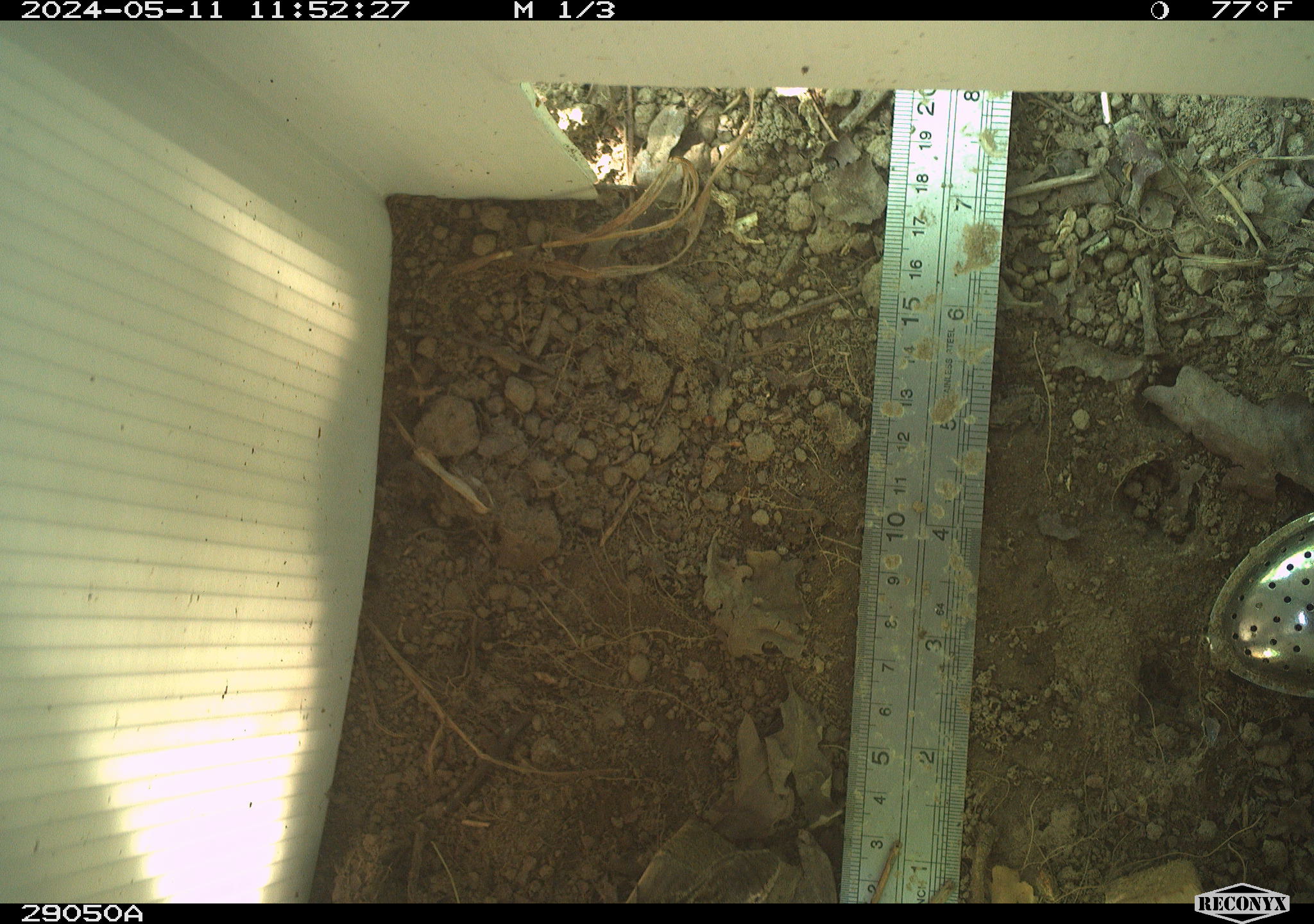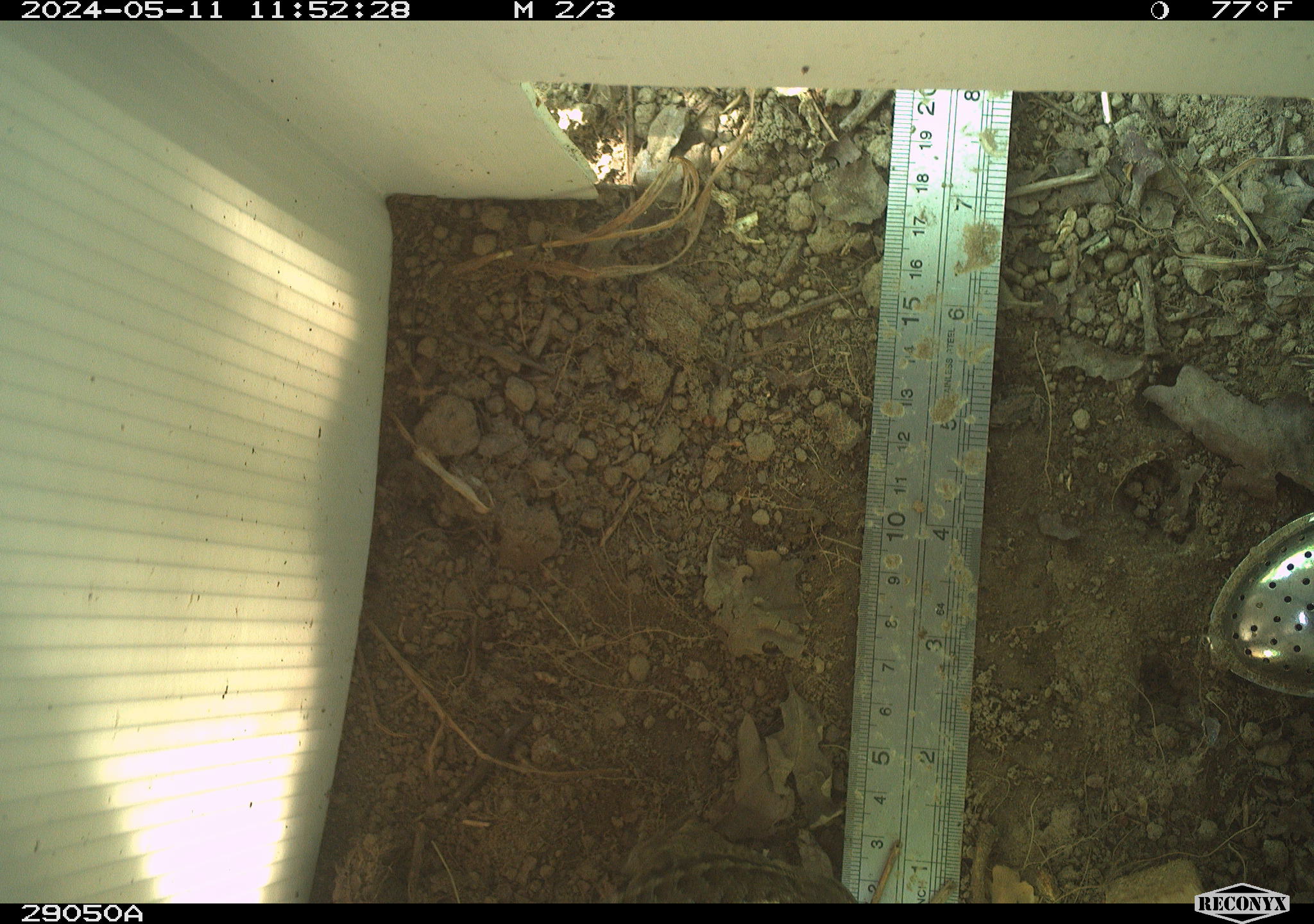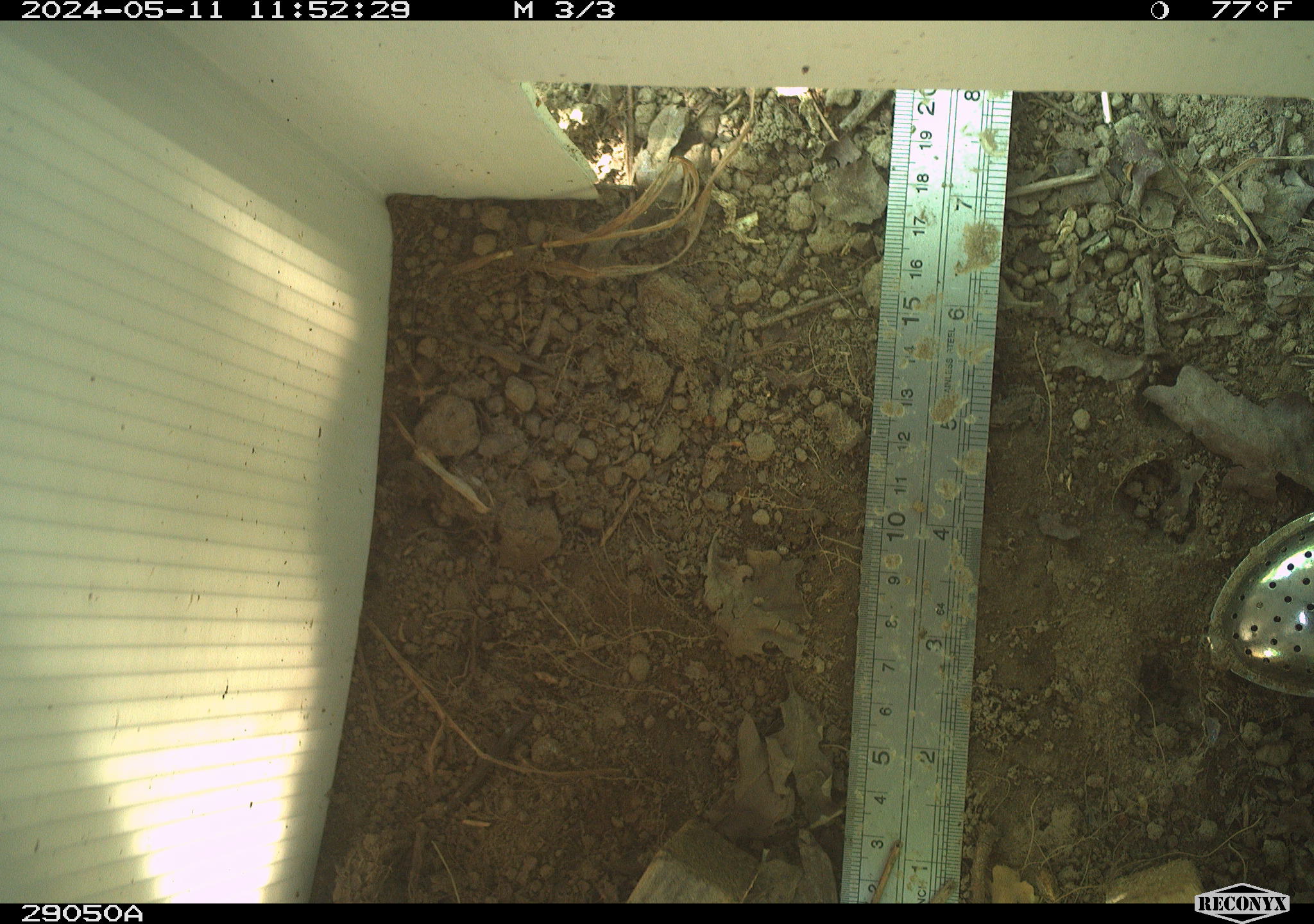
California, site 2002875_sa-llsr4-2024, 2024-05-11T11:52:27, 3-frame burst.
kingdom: Animalia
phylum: Chordata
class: Reptilia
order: Squamata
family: Phrynosomatidae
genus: Sceloporus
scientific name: Sceloporus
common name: spiny lizards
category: sceloporus species